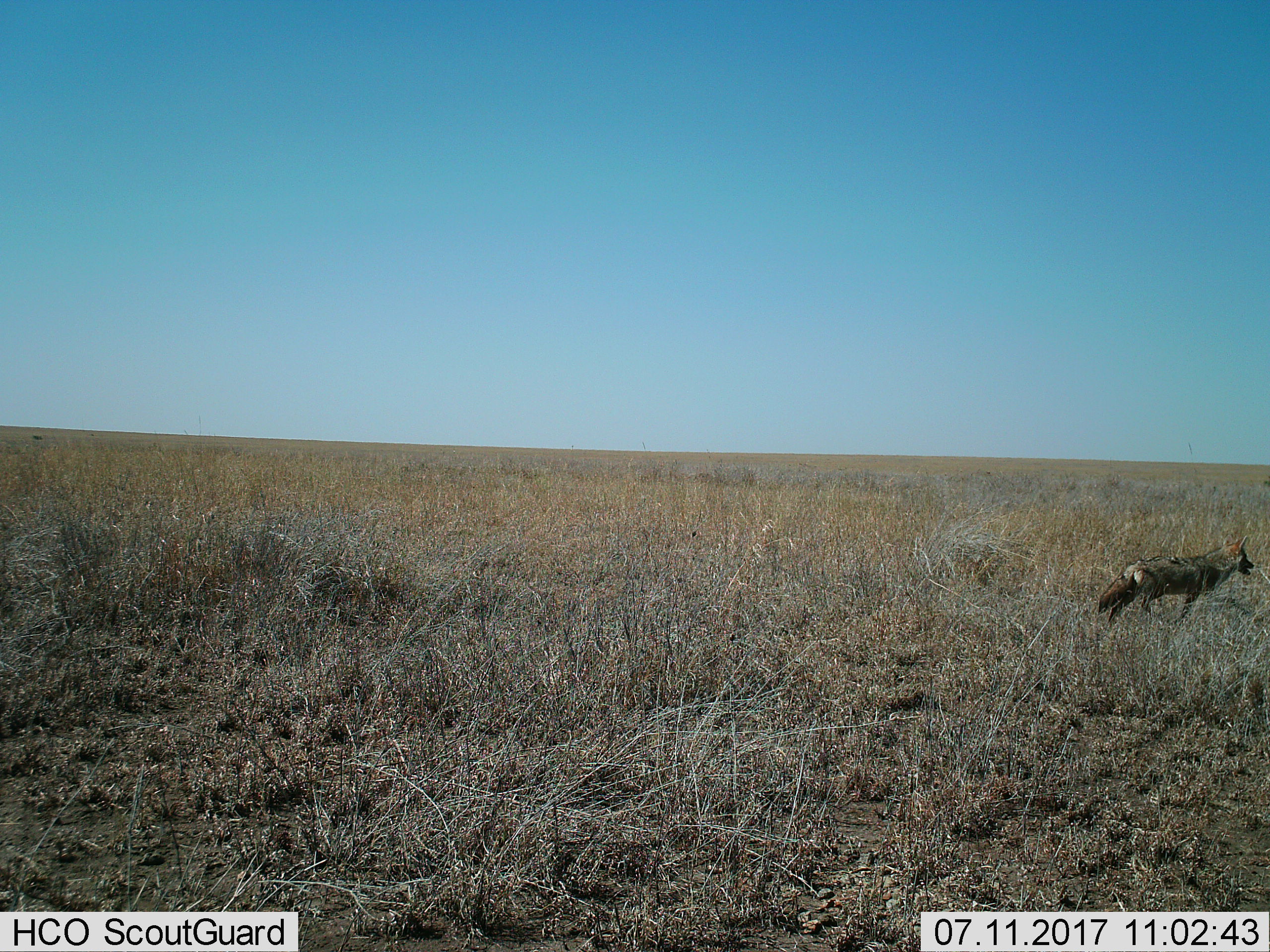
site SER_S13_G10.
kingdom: Animalia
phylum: Chordata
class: Mammalia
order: Carnivora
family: Canidae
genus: Lupulella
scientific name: Lupulella mesomelas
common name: black-backed jackal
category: jackalblackbacked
Jackalblackbacked (black-backed jackal) (Lupulella mesomelas), count 1. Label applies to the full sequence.